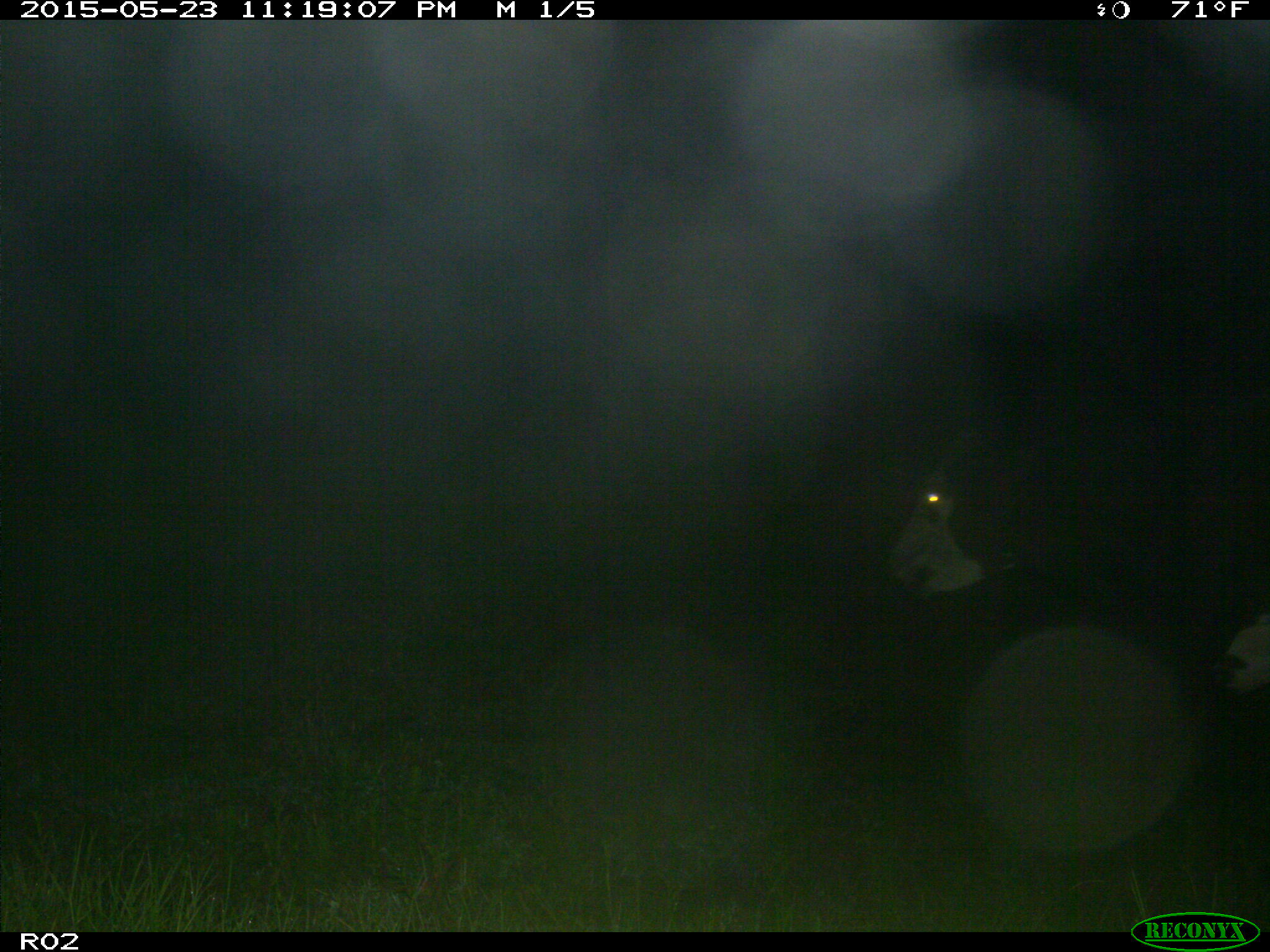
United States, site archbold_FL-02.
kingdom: Animalia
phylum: Chordata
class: Mammalia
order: Artiodactyla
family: Bovidae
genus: Bos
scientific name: Bos taurus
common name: domestic cow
Bos taurus (domestic cow).